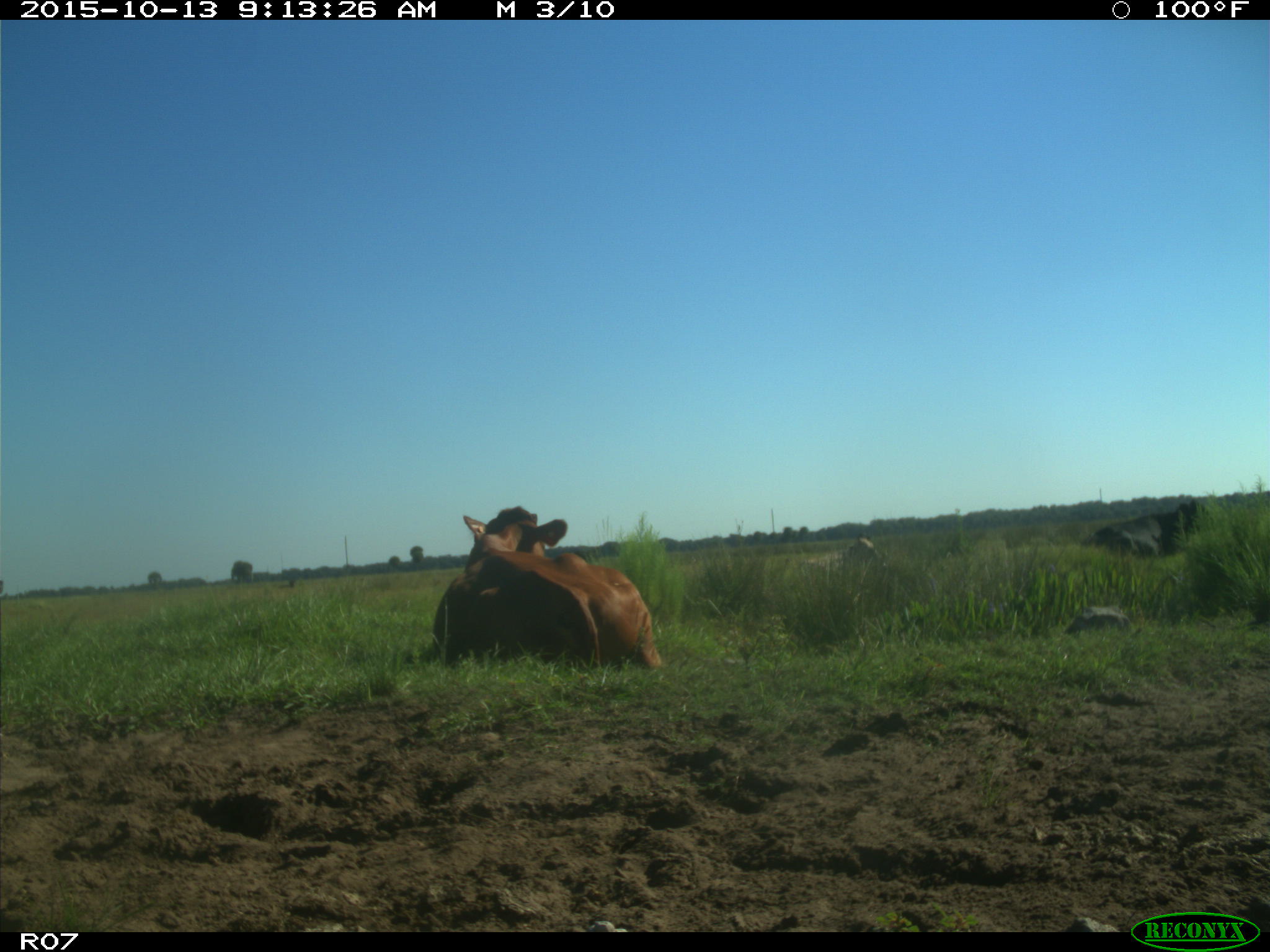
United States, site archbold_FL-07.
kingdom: Animalia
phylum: Chordata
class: Mammalia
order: Artiodactyla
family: Bovidae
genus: Bos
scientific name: Bos taurus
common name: domestic cow